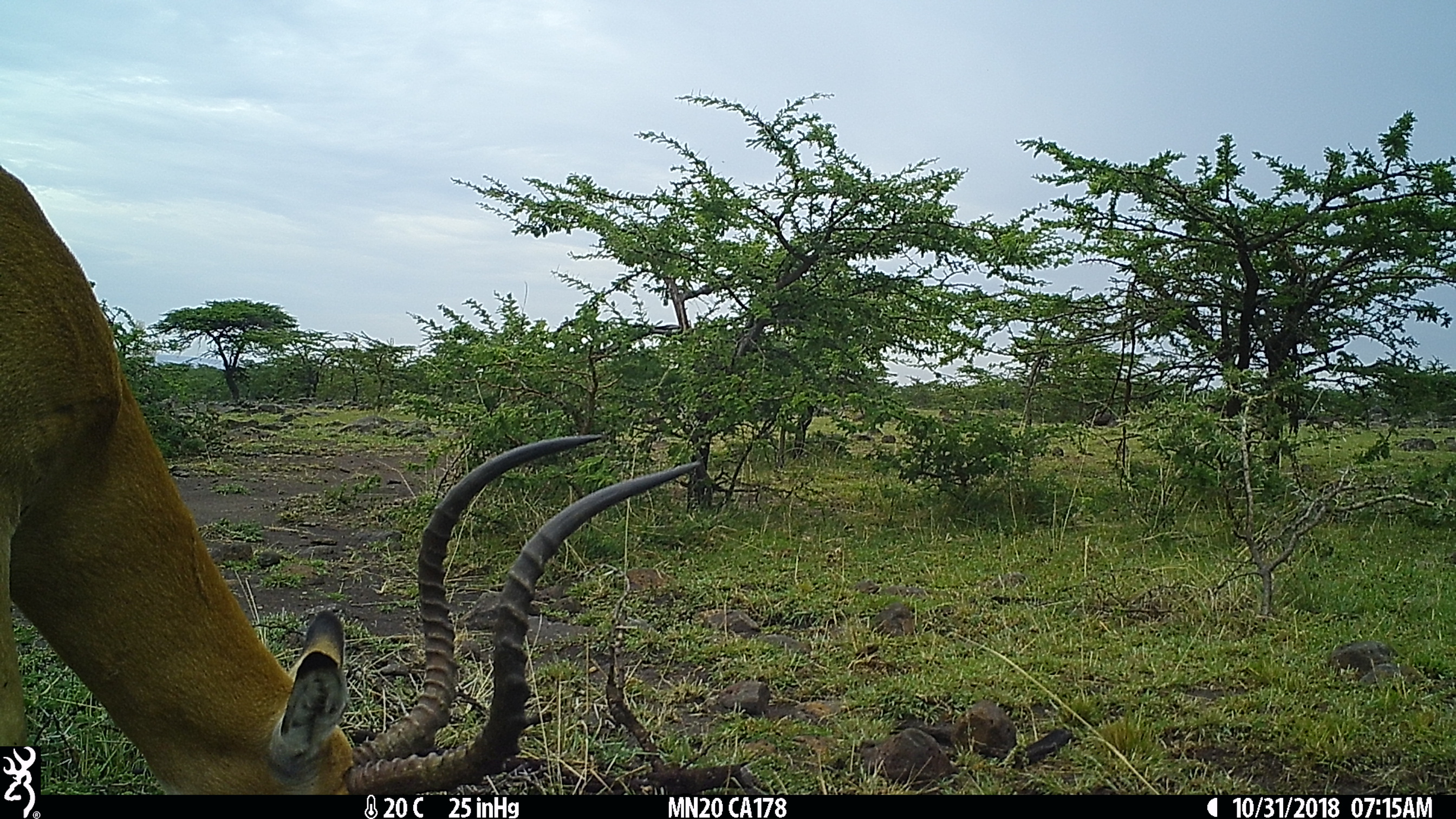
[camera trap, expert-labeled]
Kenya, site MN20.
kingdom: Animalia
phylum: Chordata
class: Mammalia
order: Artiodactyla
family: Bovidae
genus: Aepyceros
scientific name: Aepyceros melampus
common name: impala